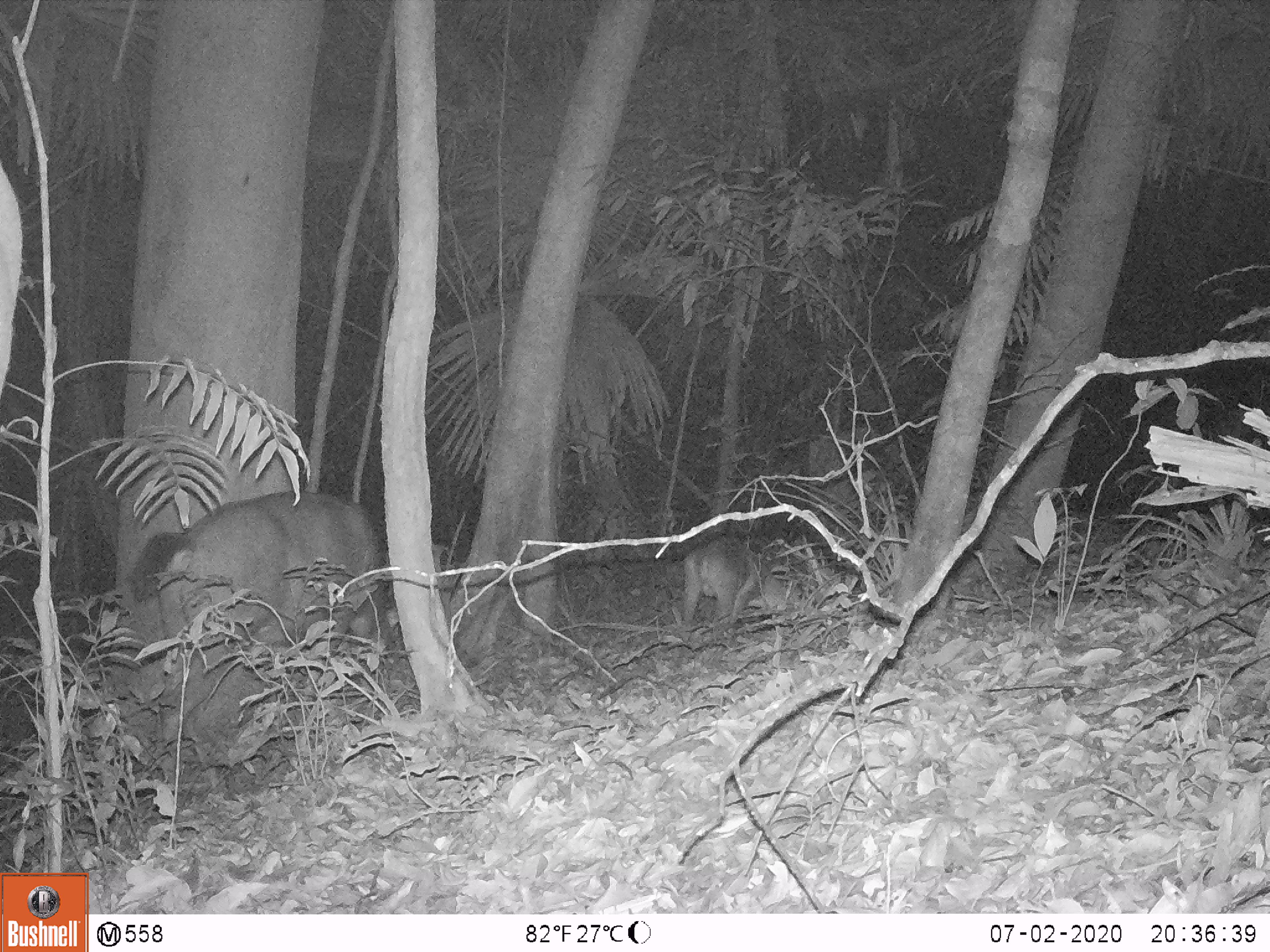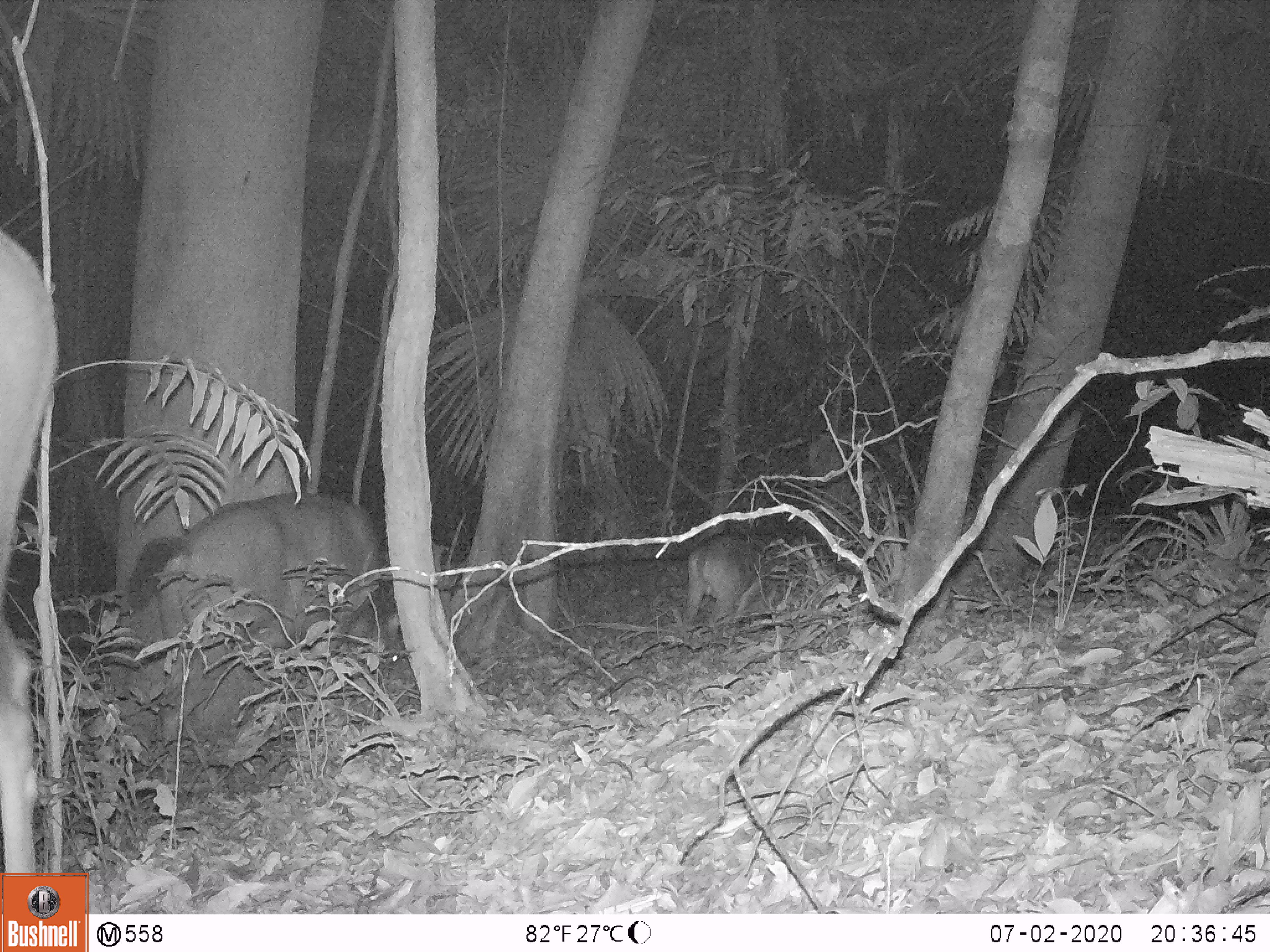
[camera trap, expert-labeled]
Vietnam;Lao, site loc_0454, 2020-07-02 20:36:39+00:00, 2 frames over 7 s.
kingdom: Animalia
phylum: Chordata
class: Mammalia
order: Artiodactyla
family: Cervidae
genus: Rusa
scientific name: Rusa unicolor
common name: sambar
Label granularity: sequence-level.